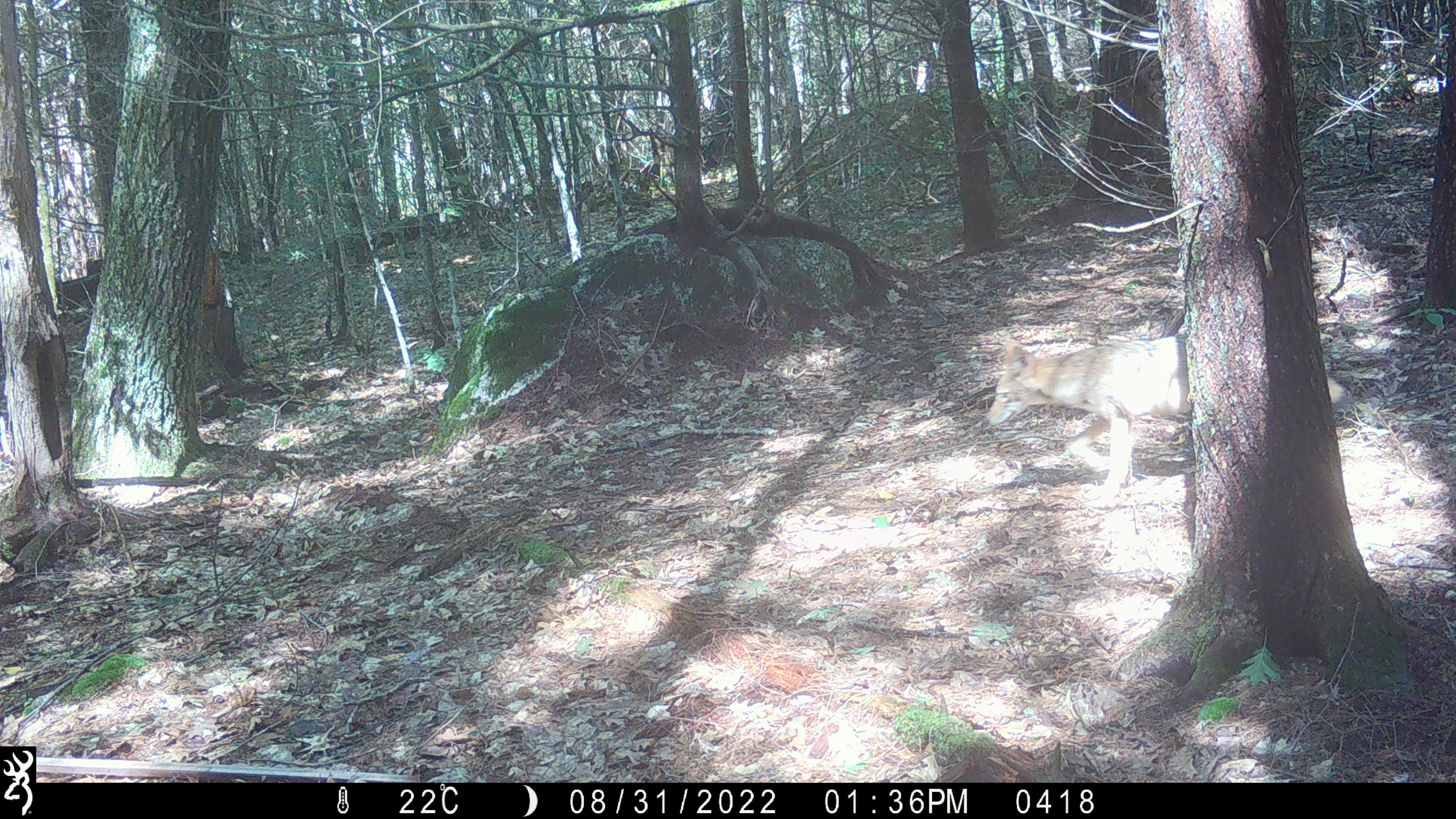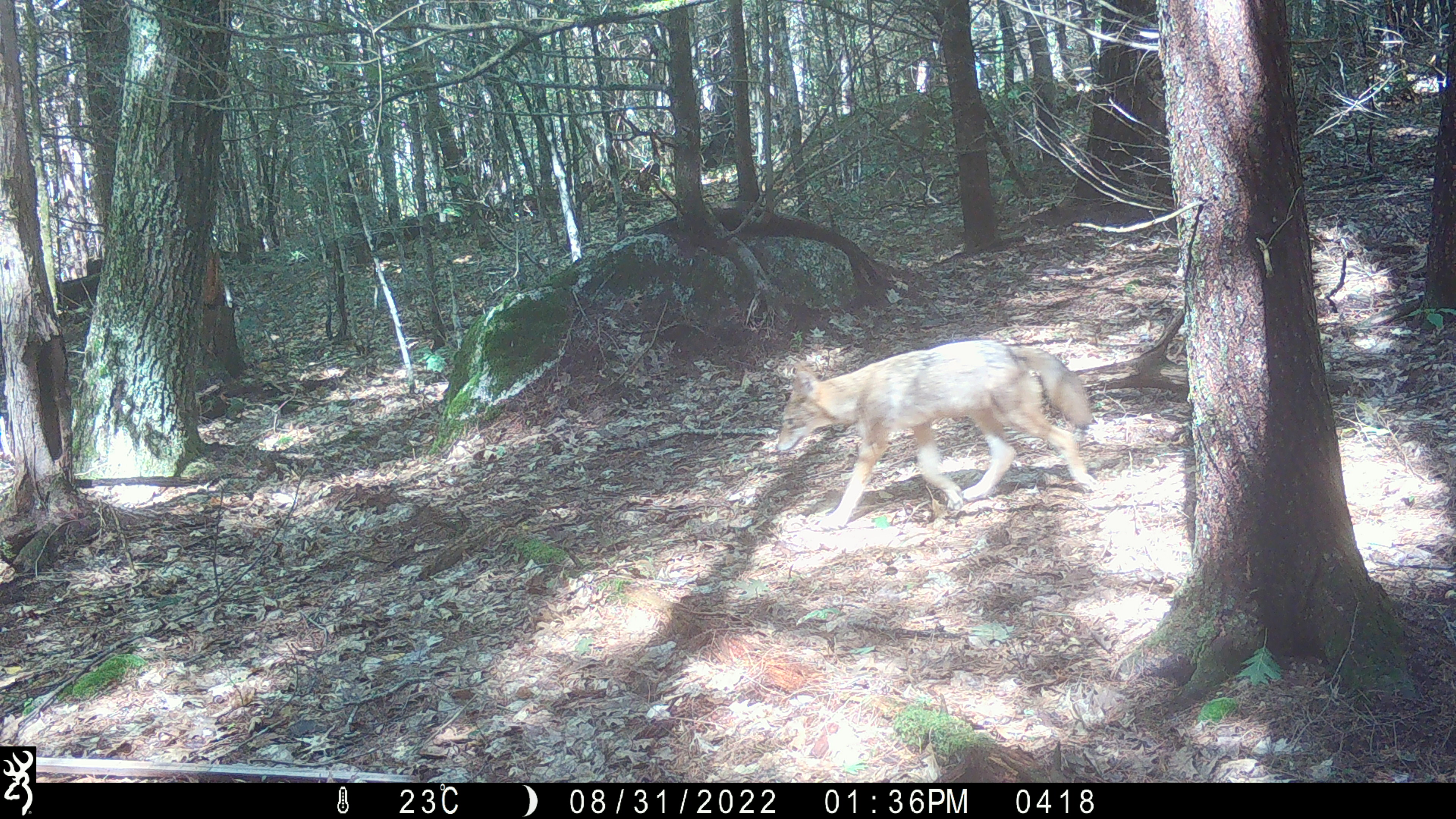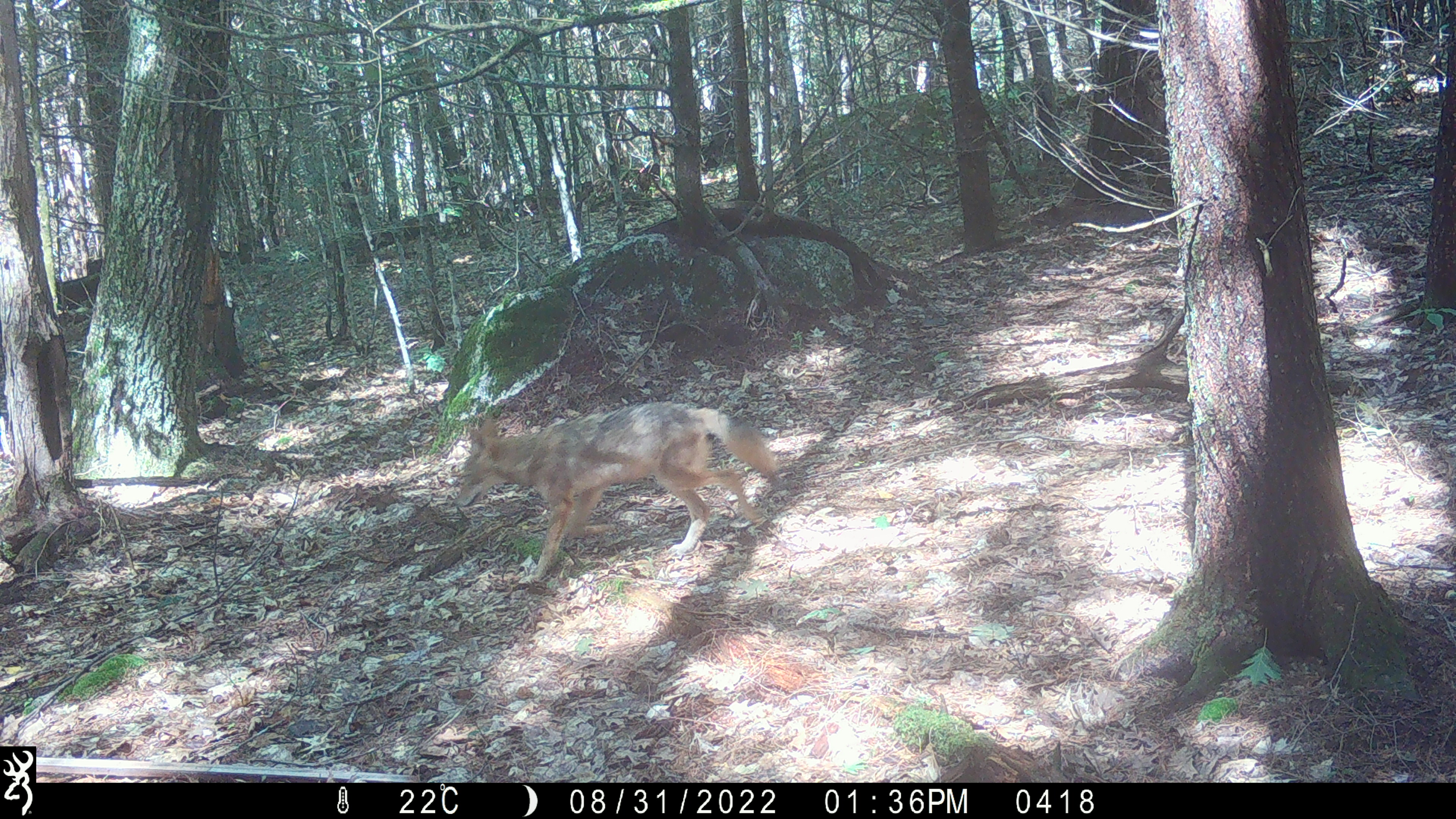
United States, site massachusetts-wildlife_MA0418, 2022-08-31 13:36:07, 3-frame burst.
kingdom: Animalia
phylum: Chordata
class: Mammalia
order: Carnivora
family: Canidae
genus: Canis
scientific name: Canis latrans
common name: coyote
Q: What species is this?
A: Coyote (Canis latrans).